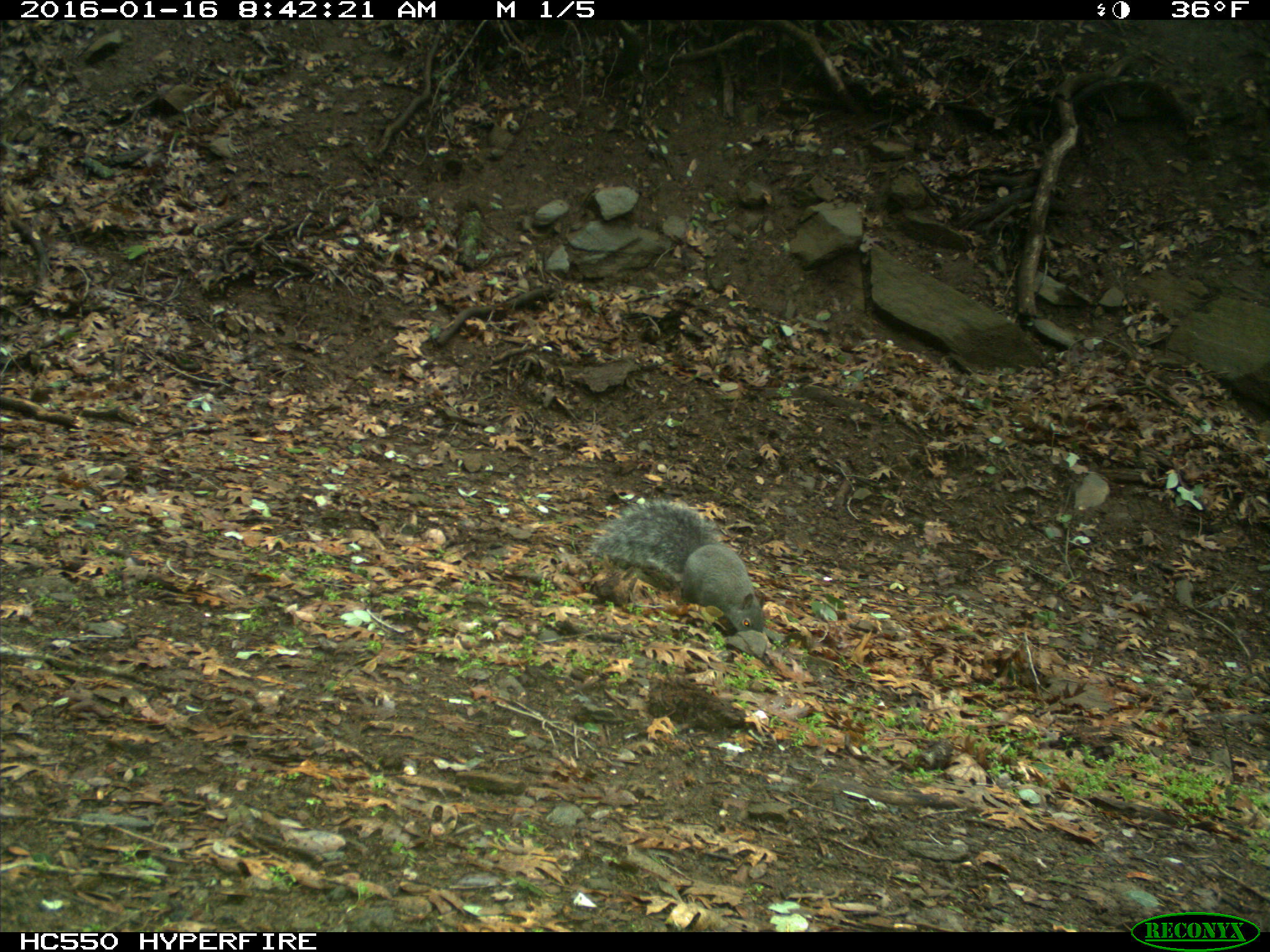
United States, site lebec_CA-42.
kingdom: Animalia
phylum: Chordata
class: Mammalia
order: Rodentia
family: Sciuridae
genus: Sciurus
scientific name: Sciurus carolinensis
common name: eastern gray squirrel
Sciurus carolinensis (eastern gray squirrel).